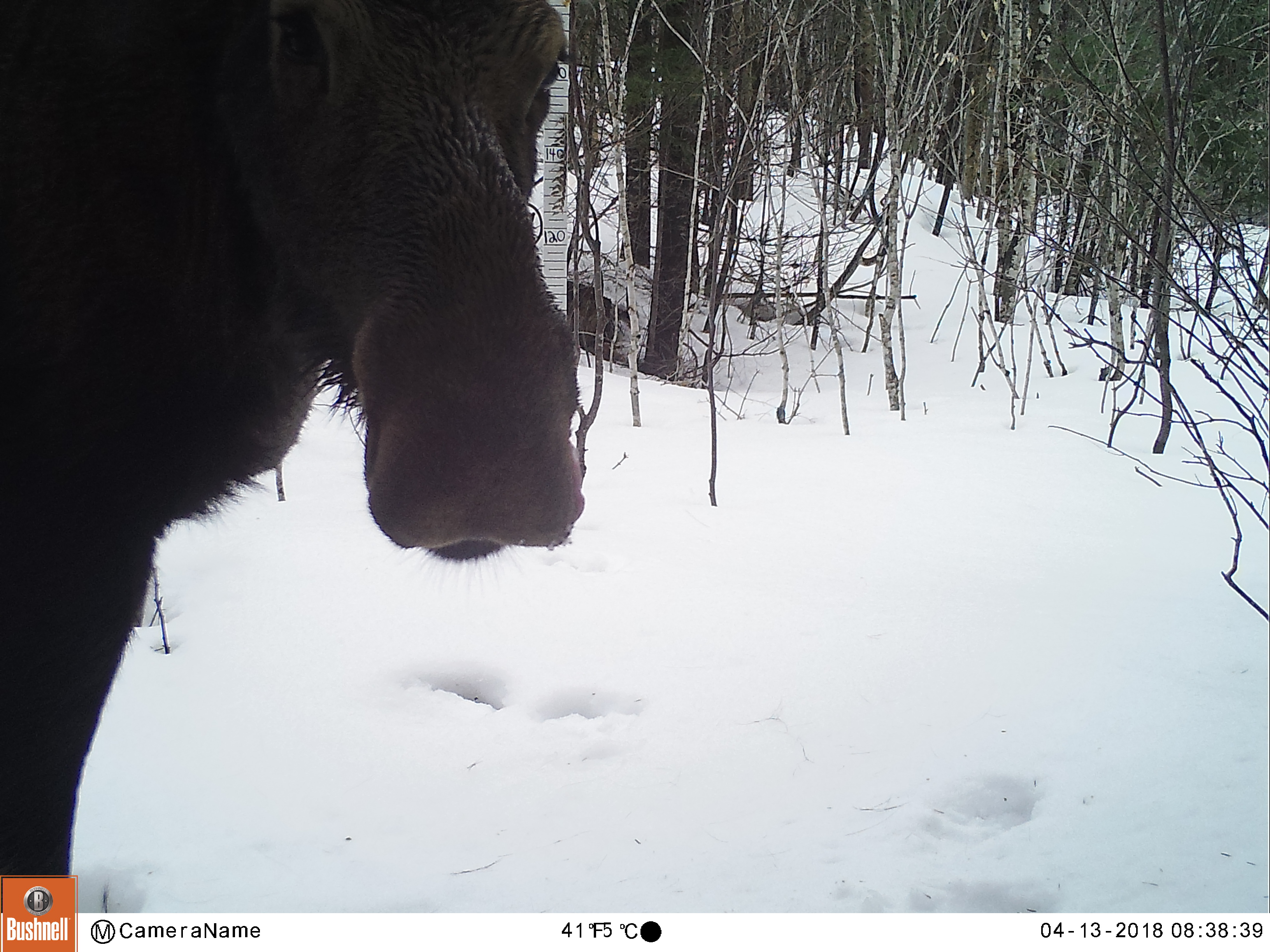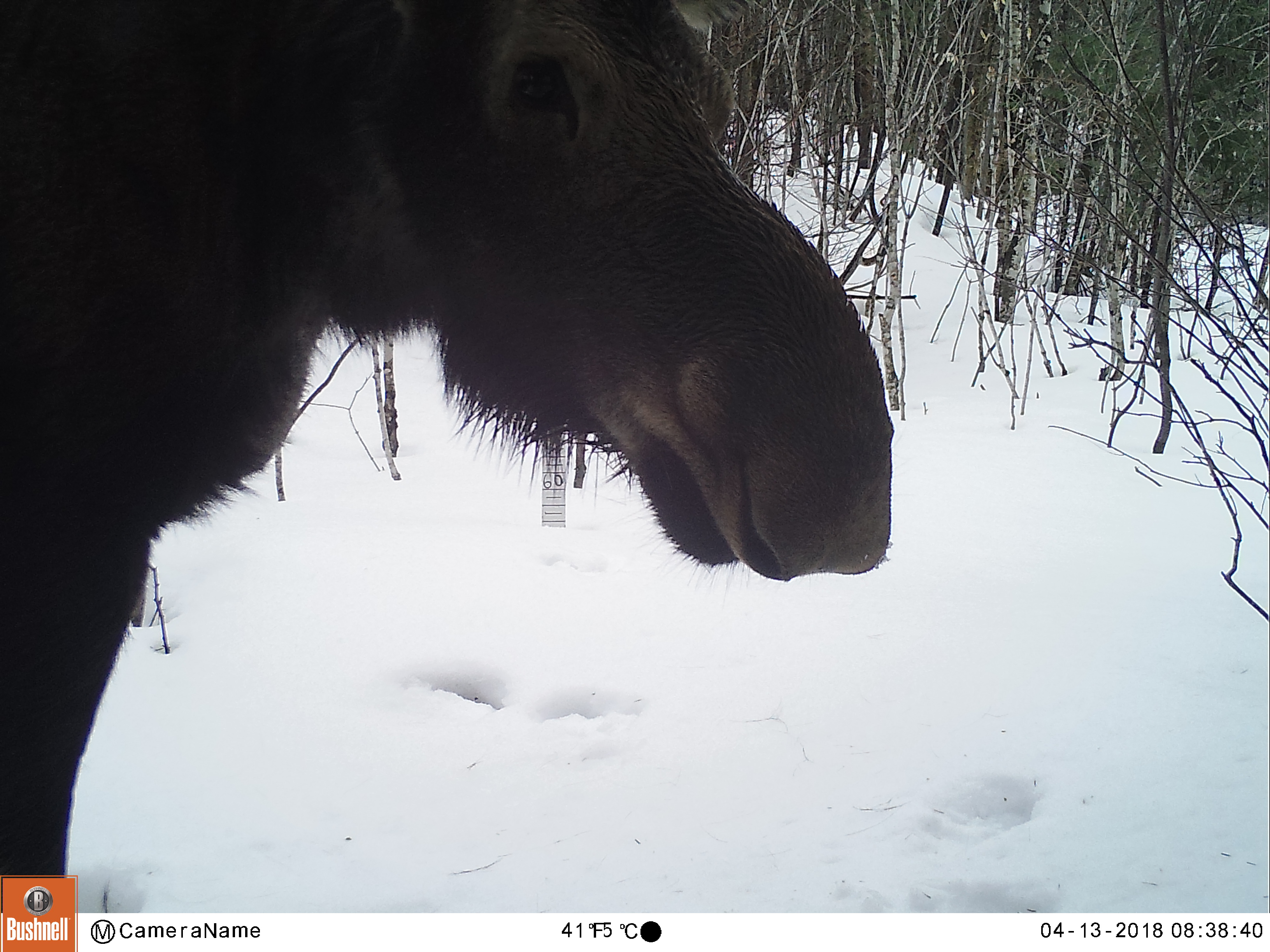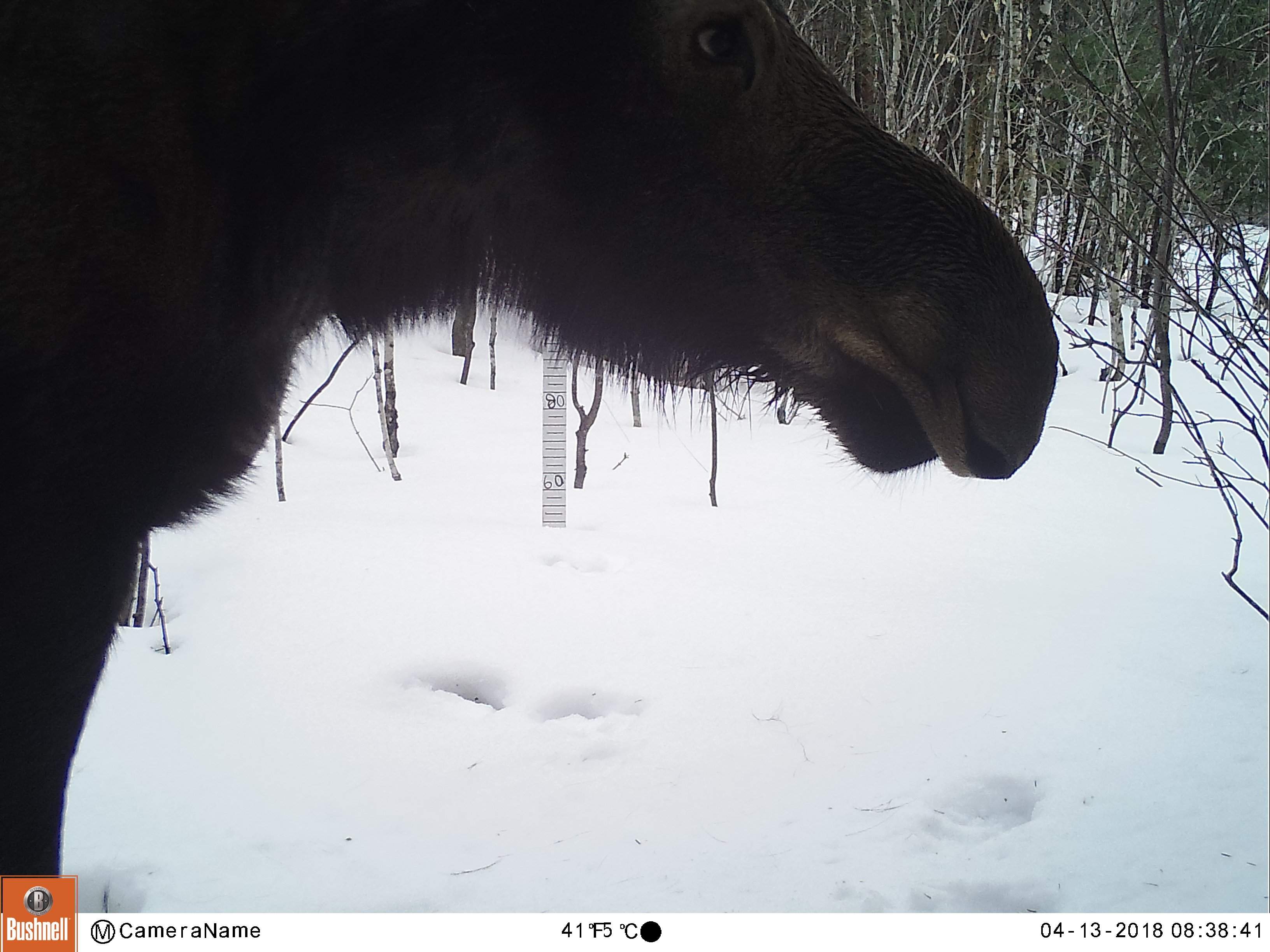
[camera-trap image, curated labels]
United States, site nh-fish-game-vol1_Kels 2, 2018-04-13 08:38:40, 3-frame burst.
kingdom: Animalia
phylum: Chordata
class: Mammalia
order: Artiodactyla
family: Cervidae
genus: Alces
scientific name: Alces alces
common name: moose